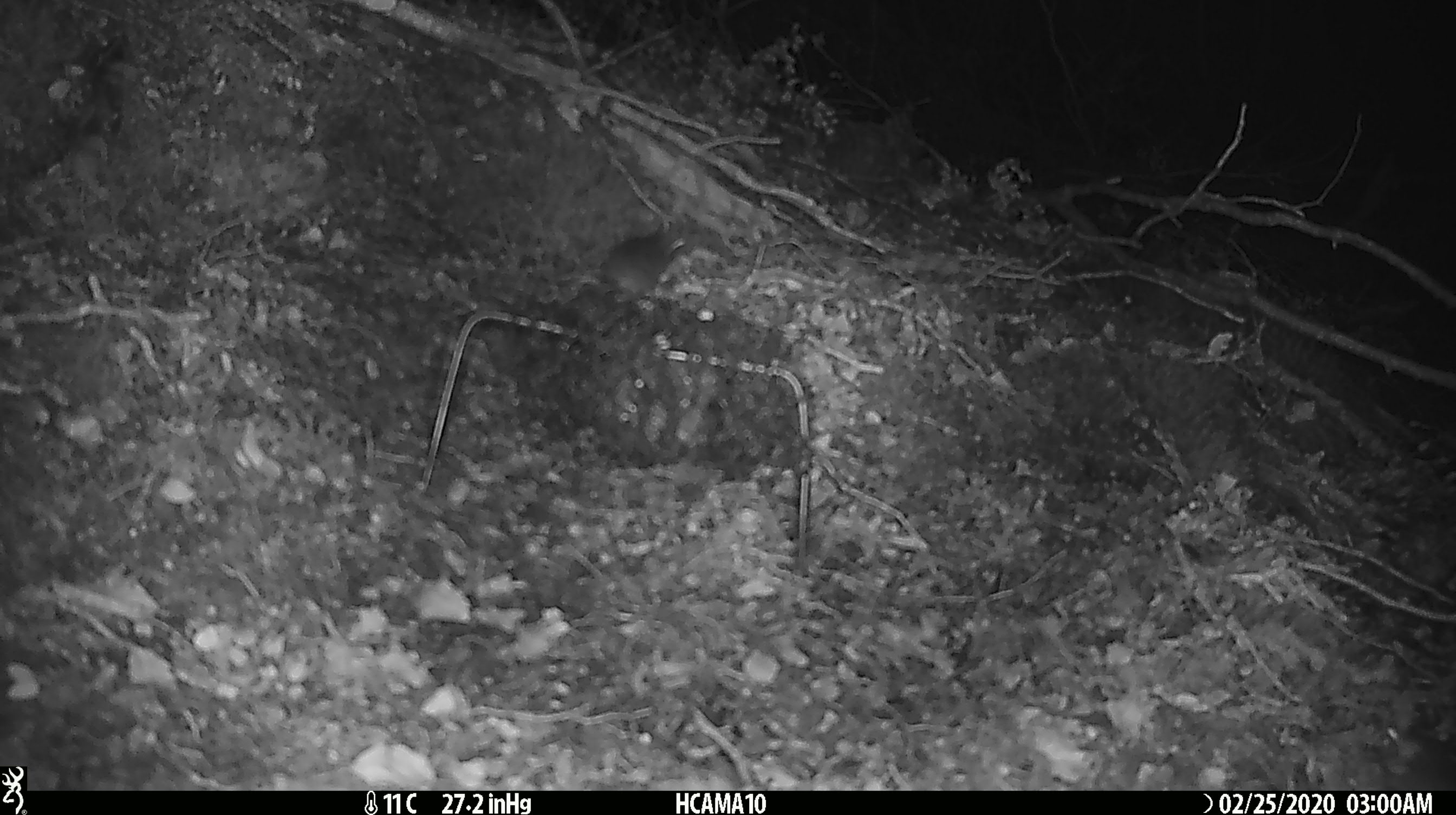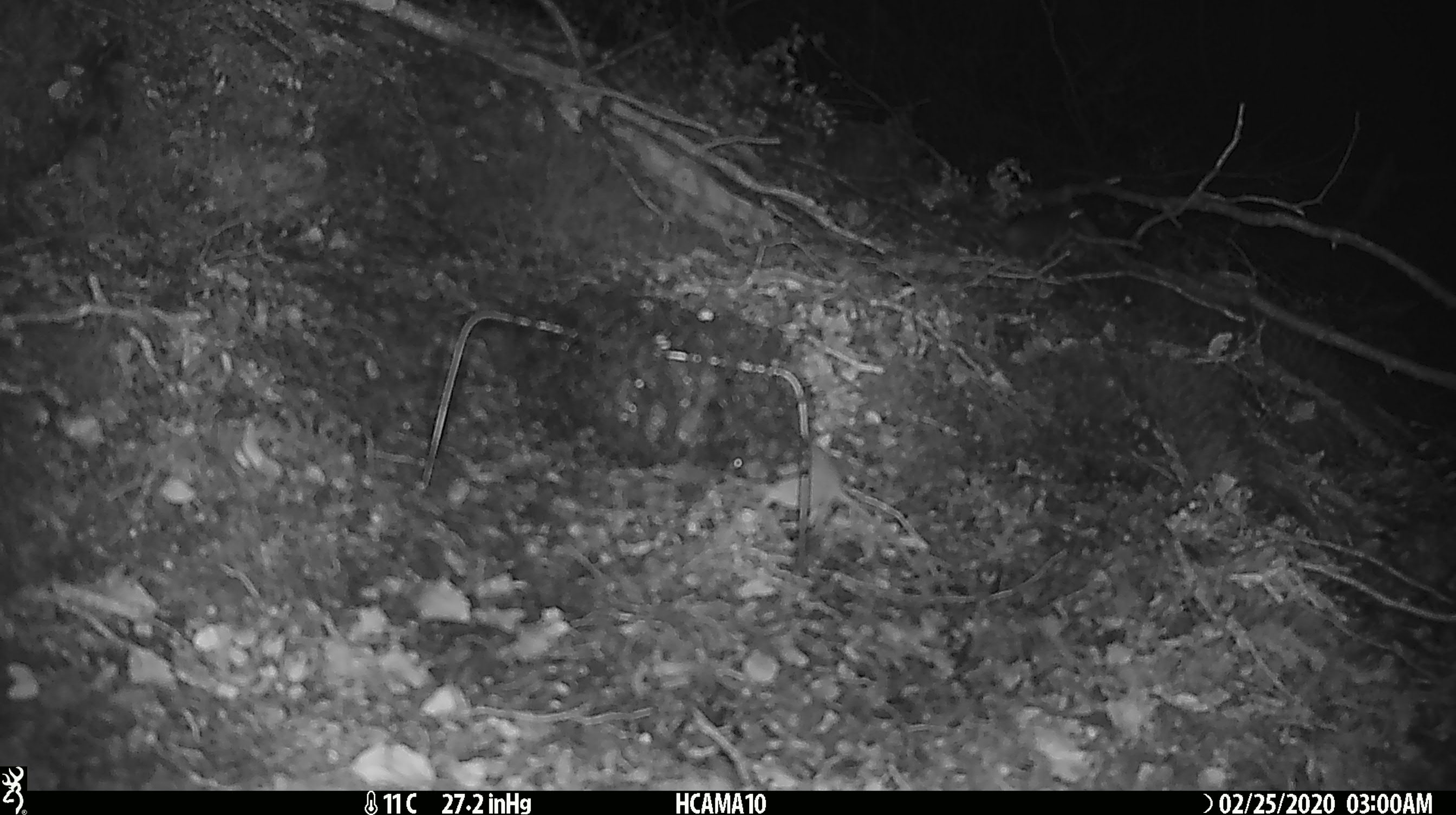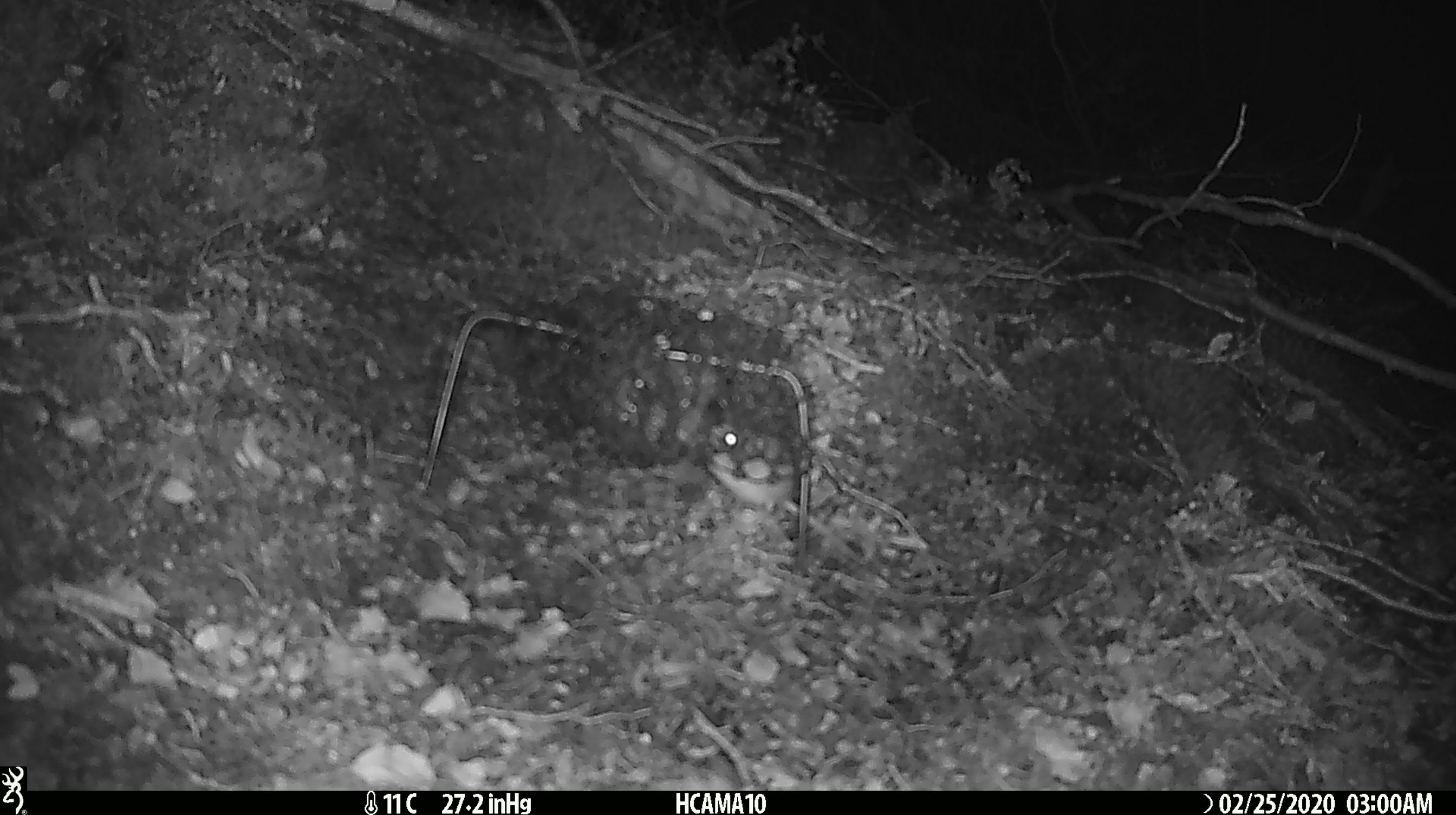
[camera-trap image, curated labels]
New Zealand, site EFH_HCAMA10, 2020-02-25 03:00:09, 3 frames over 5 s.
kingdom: Animalia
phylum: Chordata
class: Mammalia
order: Rodentia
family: Muridae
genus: Mus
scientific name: Mus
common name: mouse